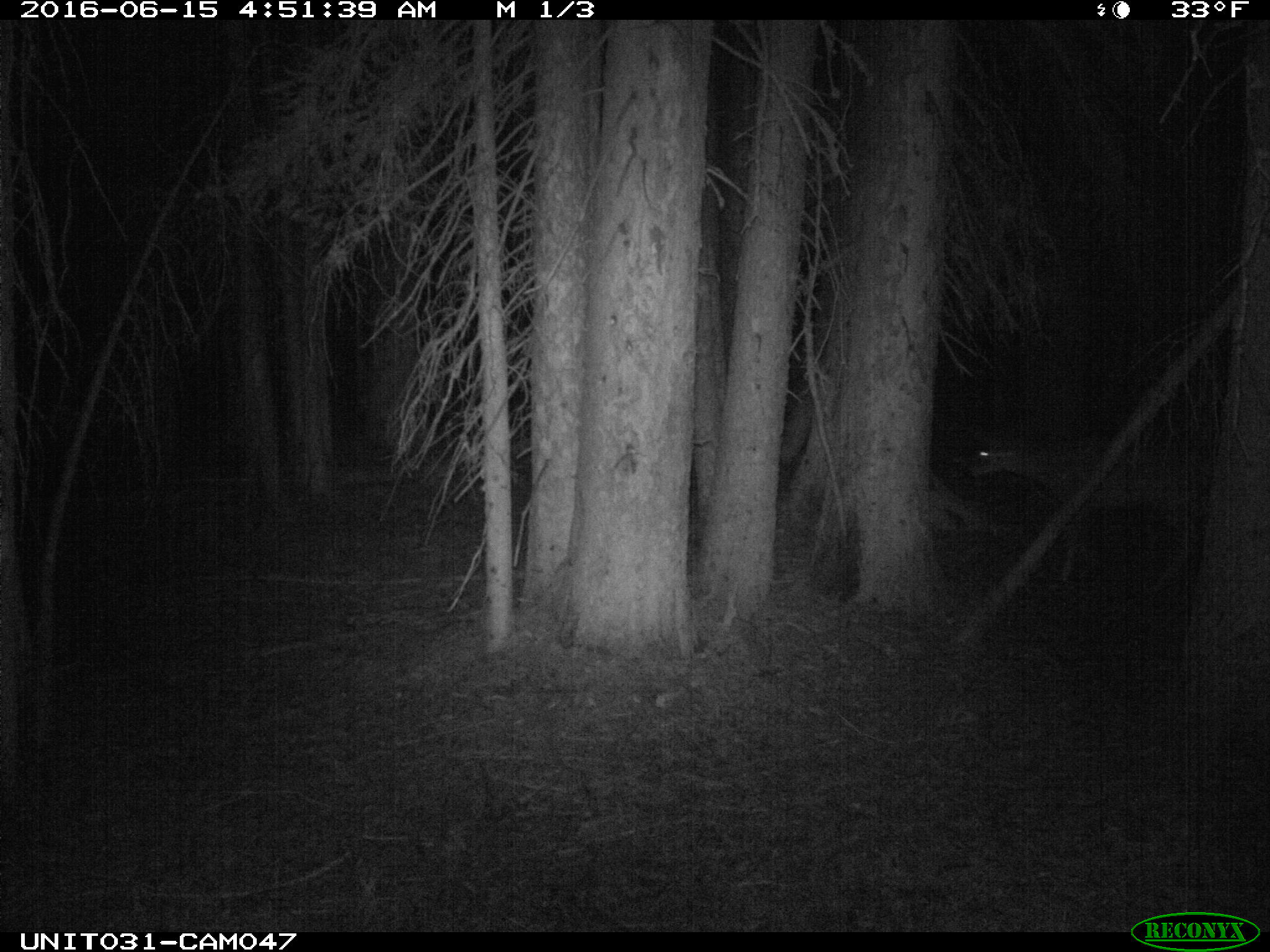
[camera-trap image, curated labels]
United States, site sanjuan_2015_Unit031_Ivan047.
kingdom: Animalia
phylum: Chordata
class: Mammalia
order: Artiodactyla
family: Cervidae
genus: Odocoileus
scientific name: Odocoileus hemionus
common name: mule deer